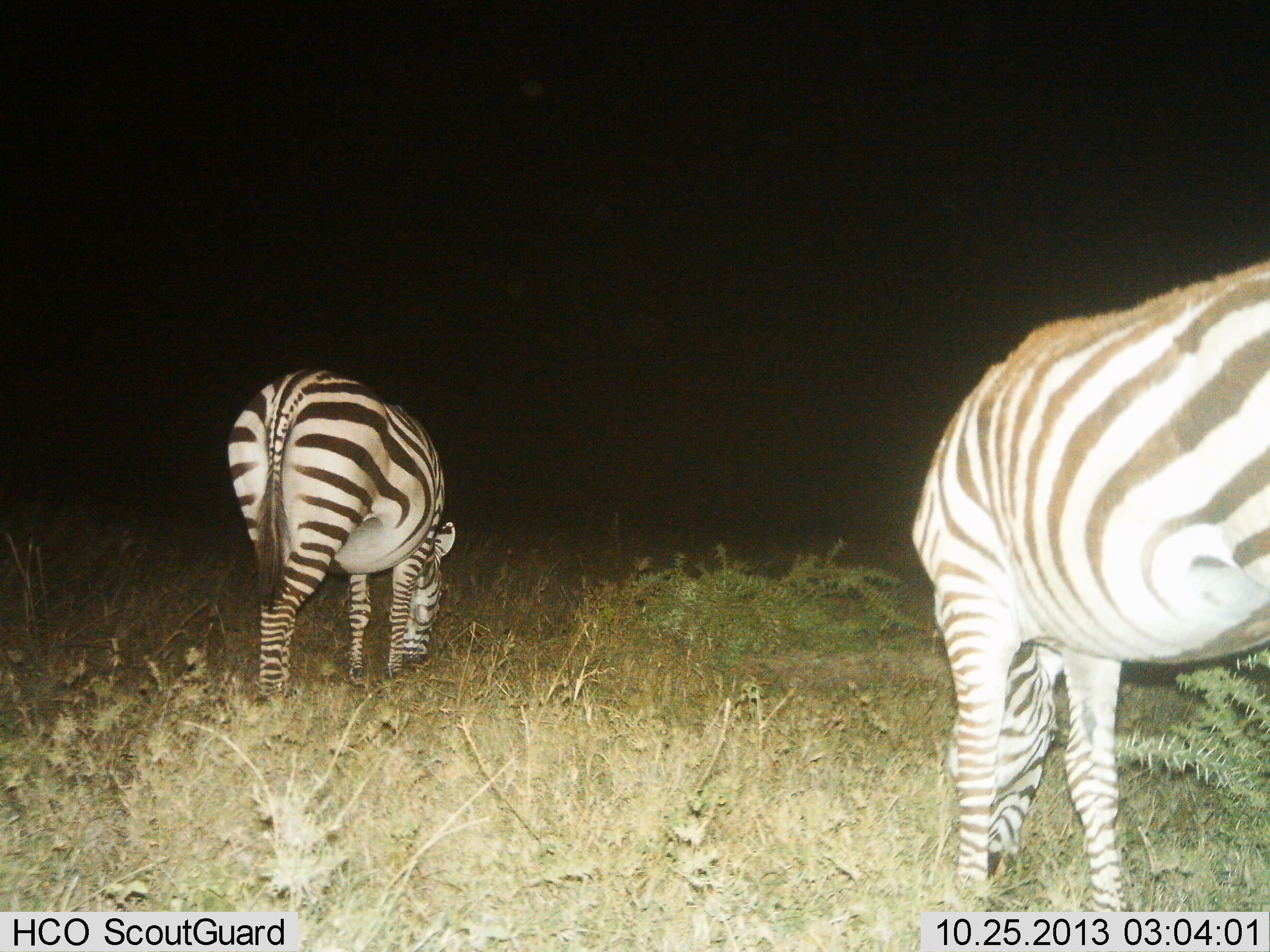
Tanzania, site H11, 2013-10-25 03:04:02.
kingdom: Animalia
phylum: Chordata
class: Mammalia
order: Perissodactyla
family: Equidae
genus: Equus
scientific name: Equus quagga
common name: plains zebra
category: zebra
Zebra (plains zebra) (Equus quagga), count 2. Behavior (volunteer vote fractions): standing 5%, resting 5%, moving 0%, interacting 0%. Young present (vote fraction): 0%. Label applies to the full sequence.